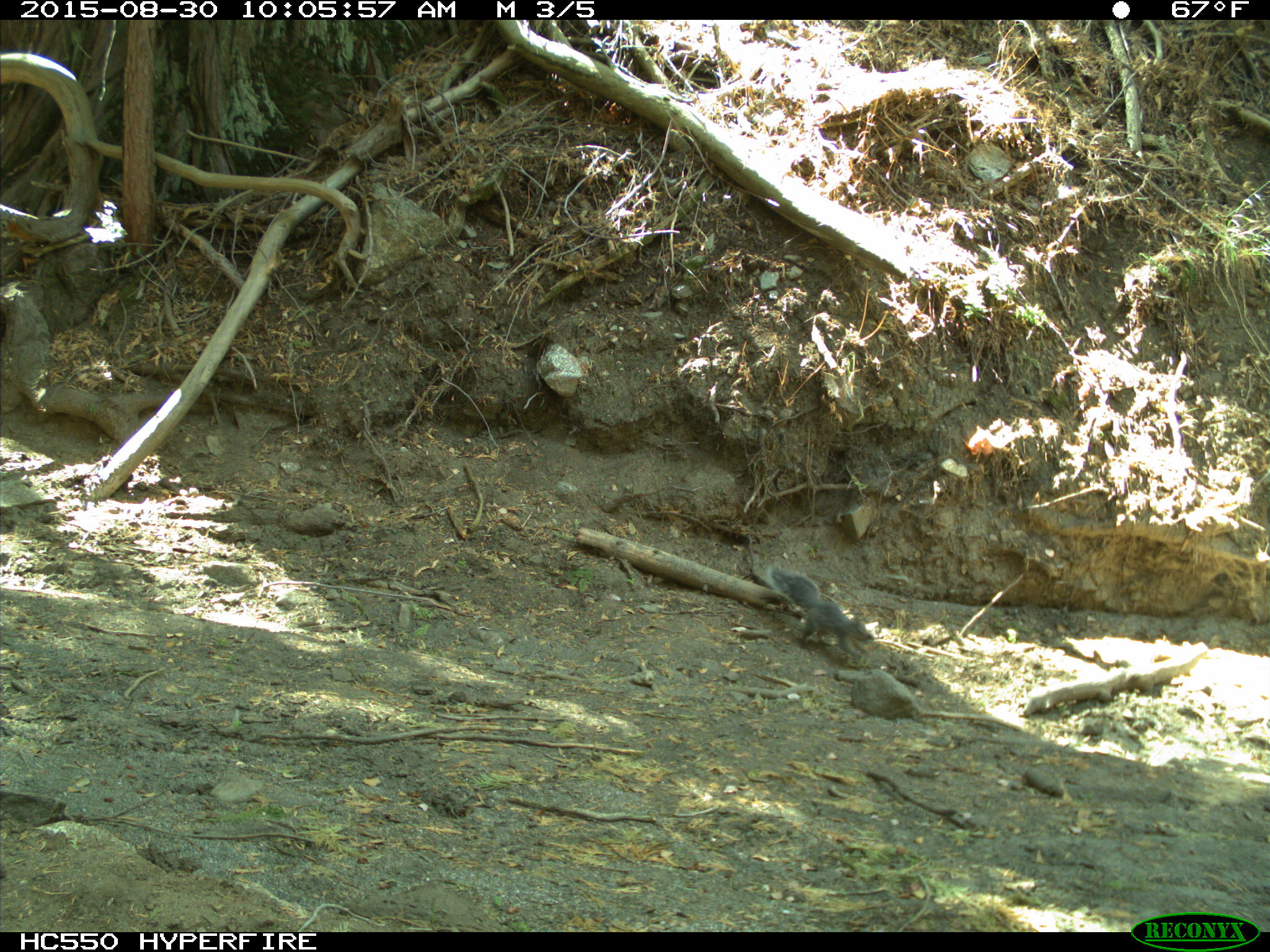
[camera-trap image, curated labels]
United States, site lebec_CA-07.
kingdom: Animalia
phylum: Chordata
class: Mammalia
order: Rodentia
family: Sciuridae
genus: Sciurus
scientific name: Sciurus carolinensis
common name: eastern gray squirrel